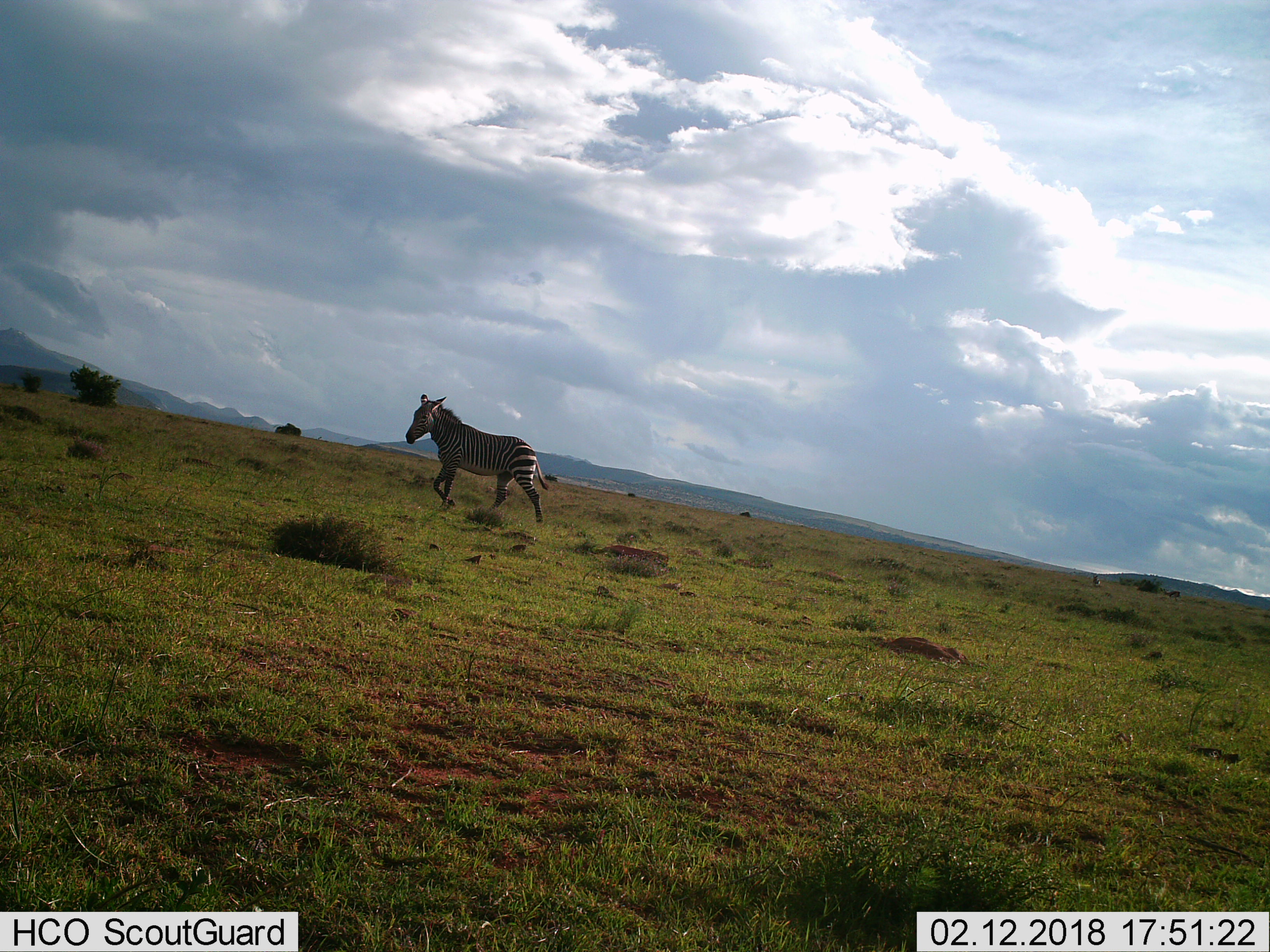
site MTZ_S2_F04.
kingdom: Animalia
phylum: Chordata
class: Mammalia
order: Perissodactyla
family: Equidae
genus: Equus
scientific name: Equus zebra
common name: mountain zebra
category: zebramountain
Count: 1.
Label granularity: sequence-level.